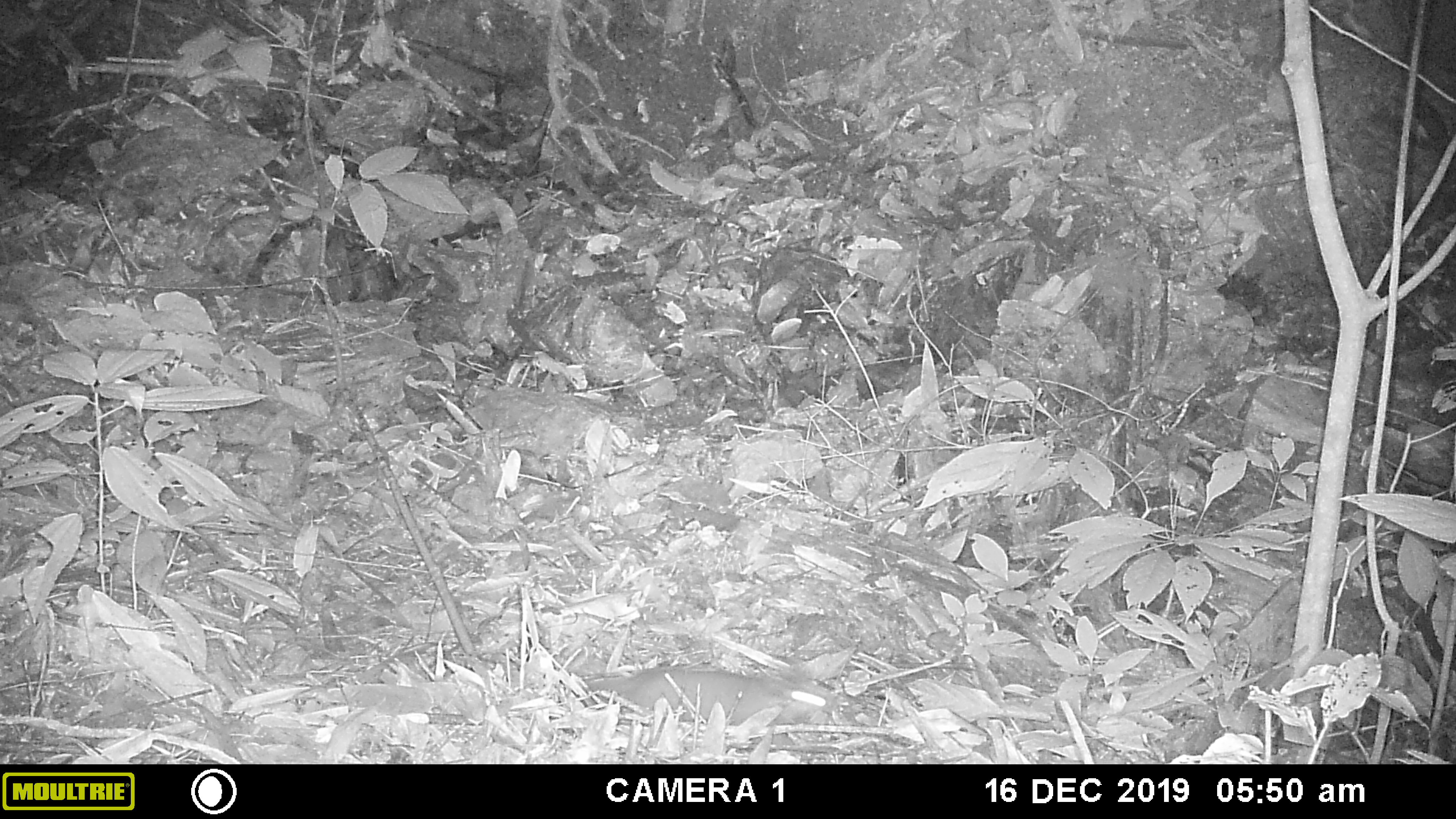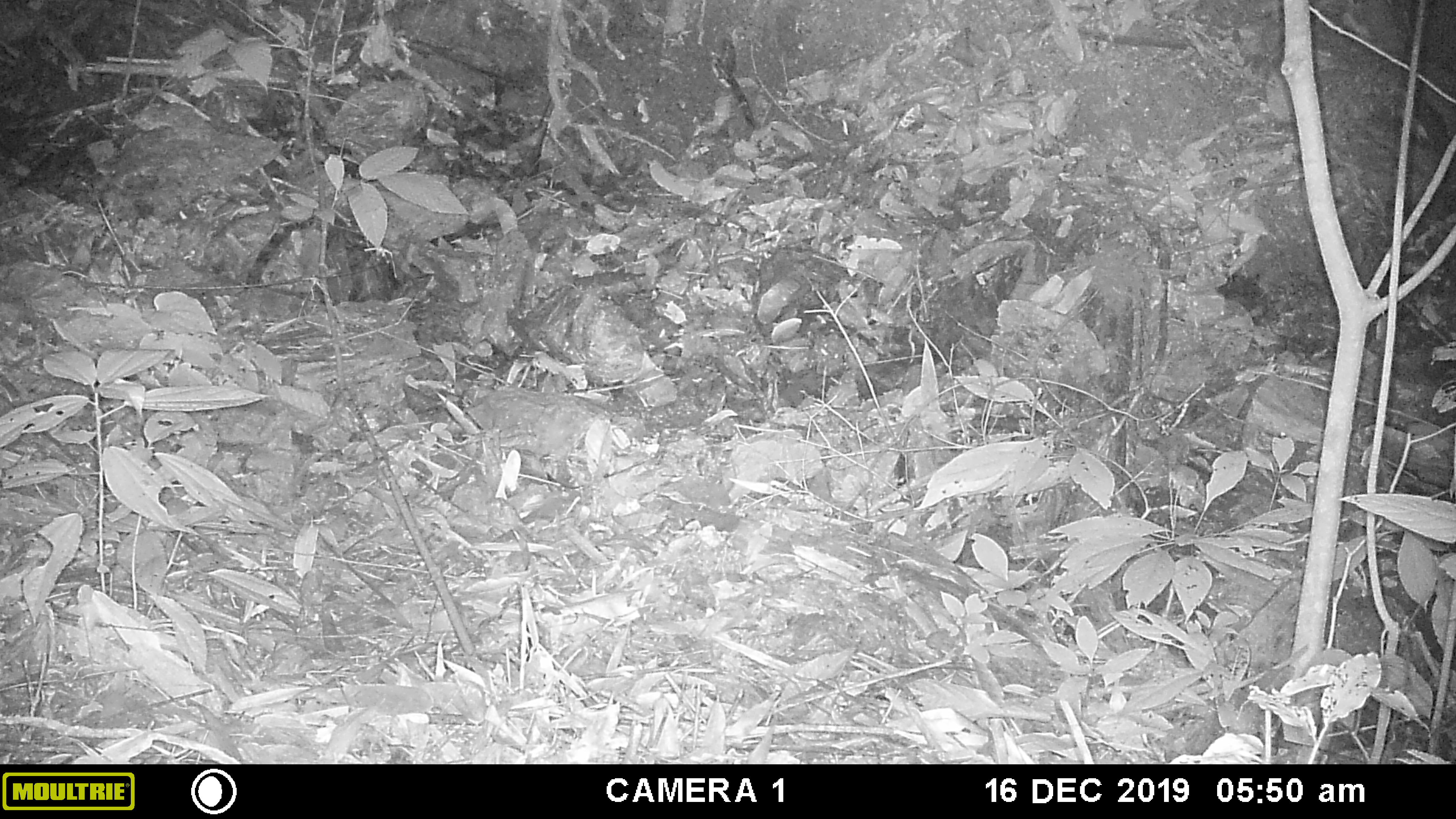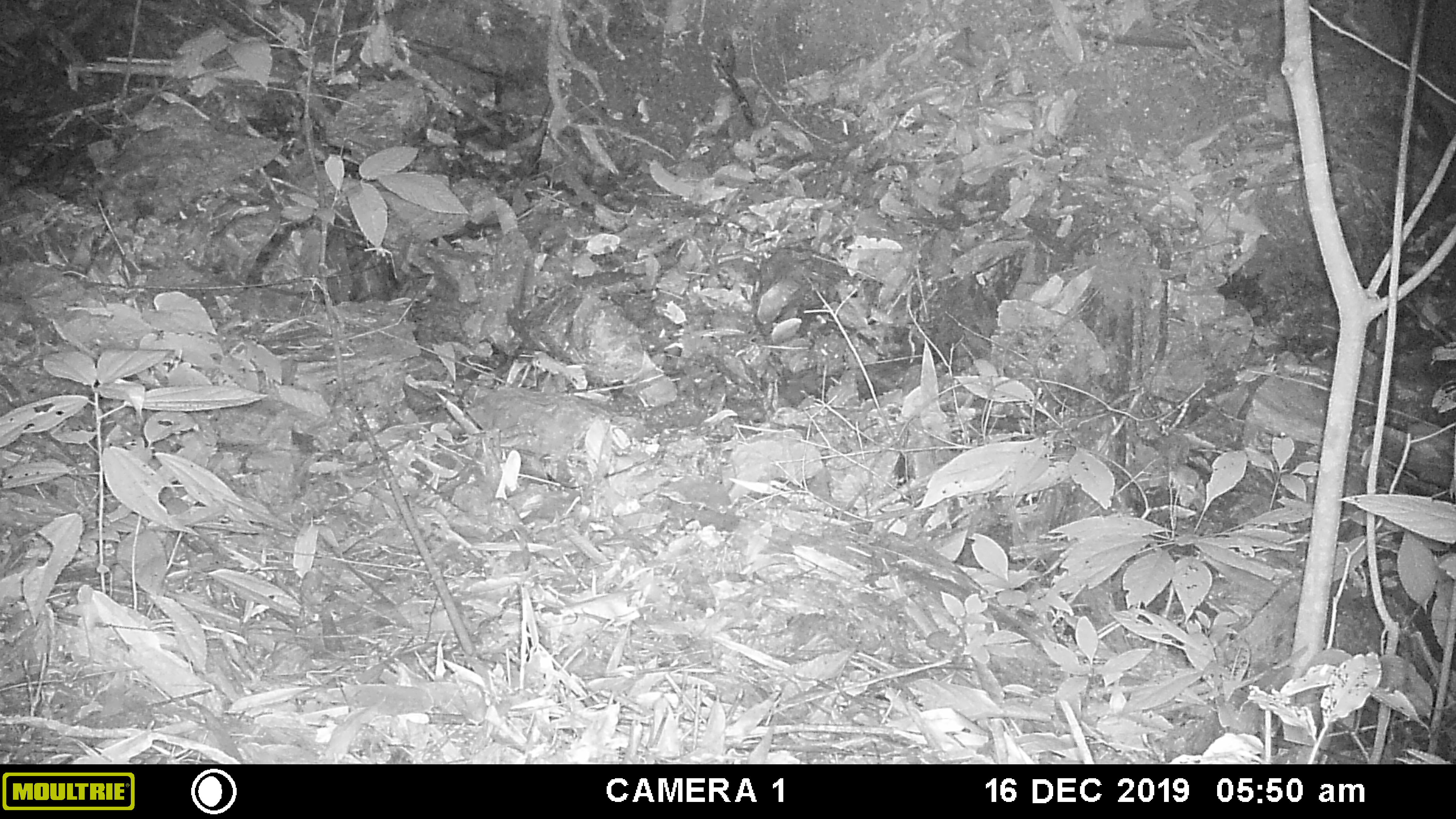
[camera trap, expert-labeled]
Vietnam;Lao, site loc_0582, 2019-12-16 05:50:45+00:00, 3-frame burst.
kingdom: Animalia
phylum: Chordata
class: Mammalia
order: Carnivora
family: Mustelidae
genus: Melogale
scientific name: Melogale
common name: ferret badger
Ferret badger (Melogale). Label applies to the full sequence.